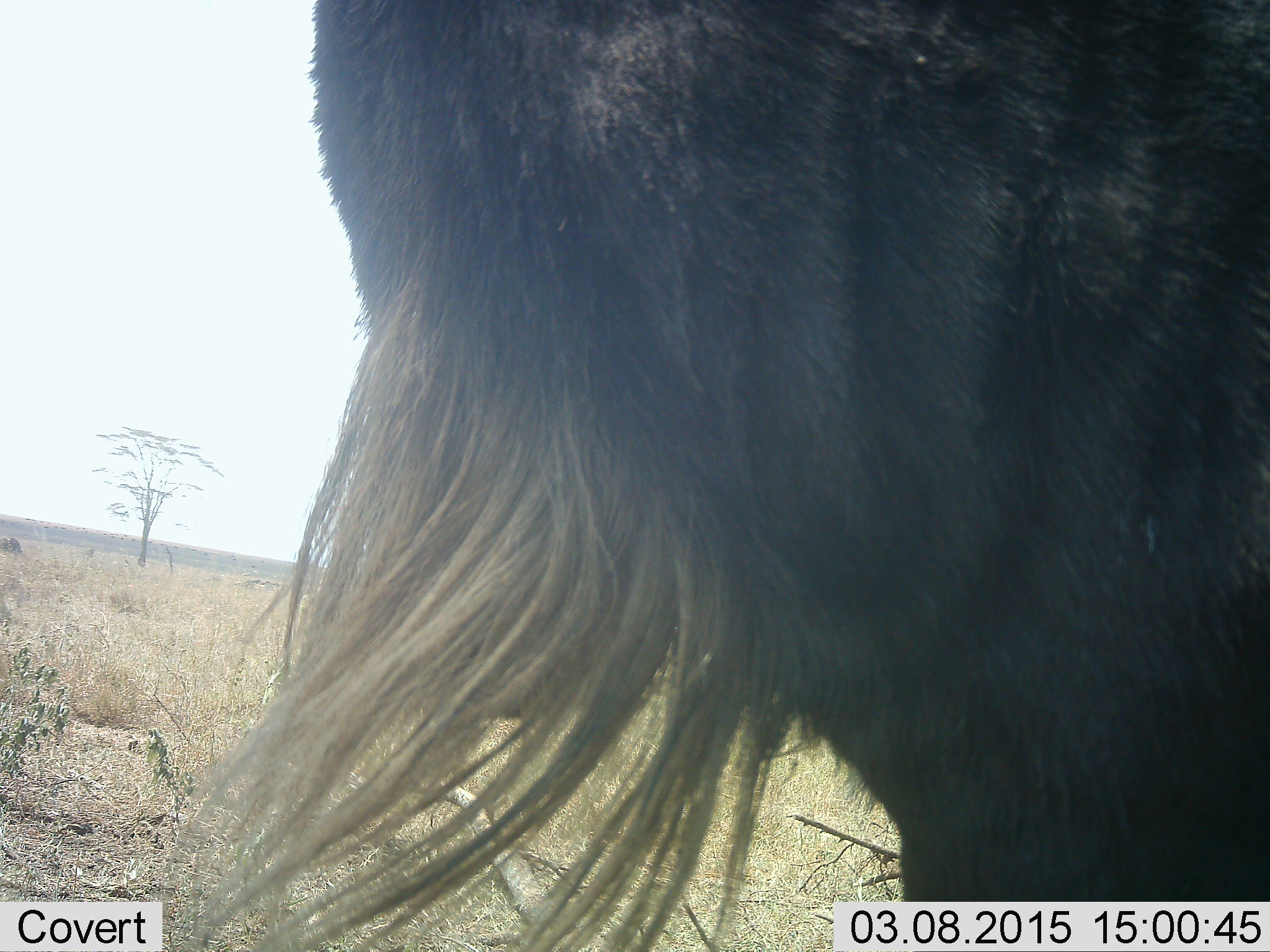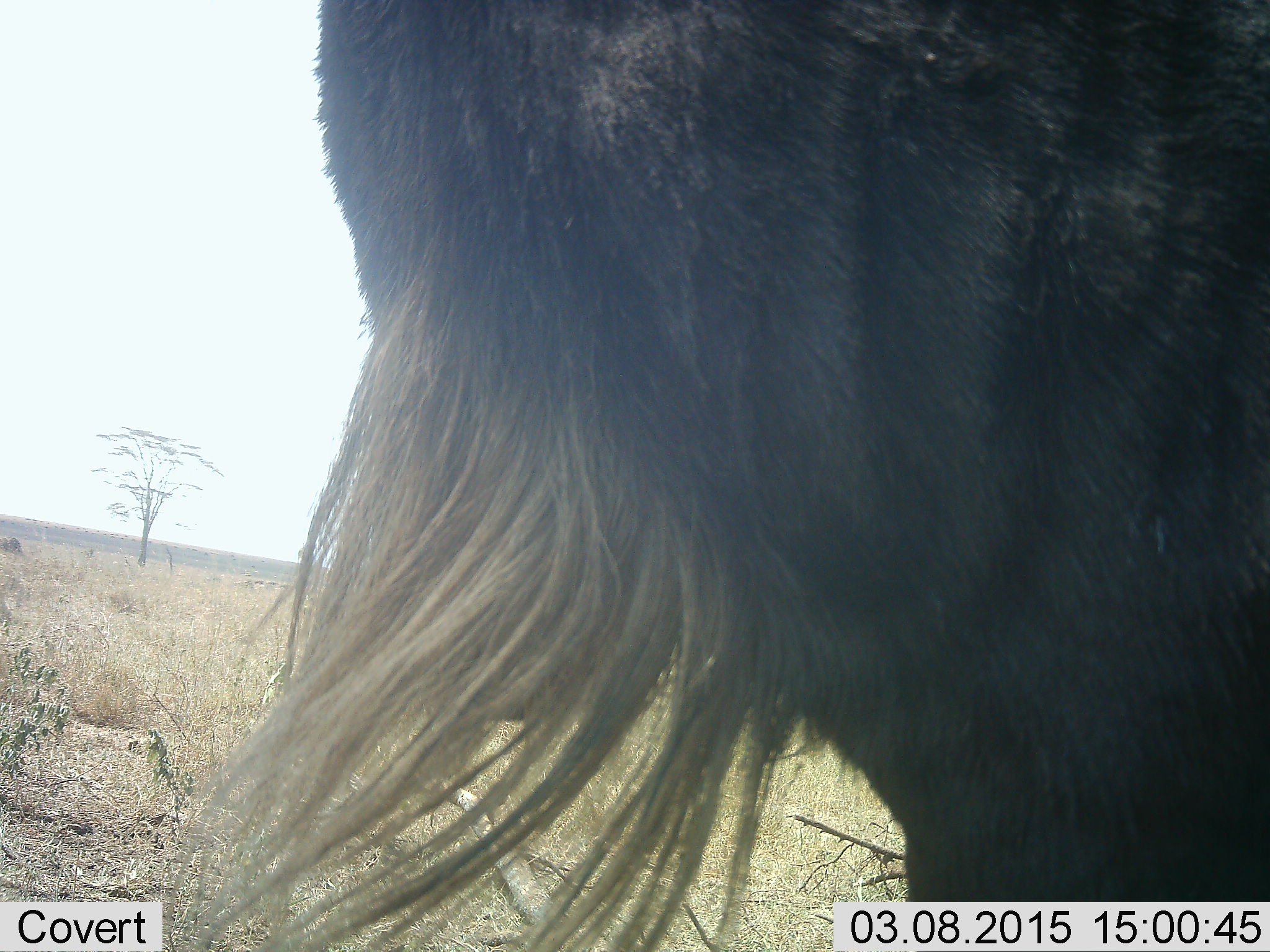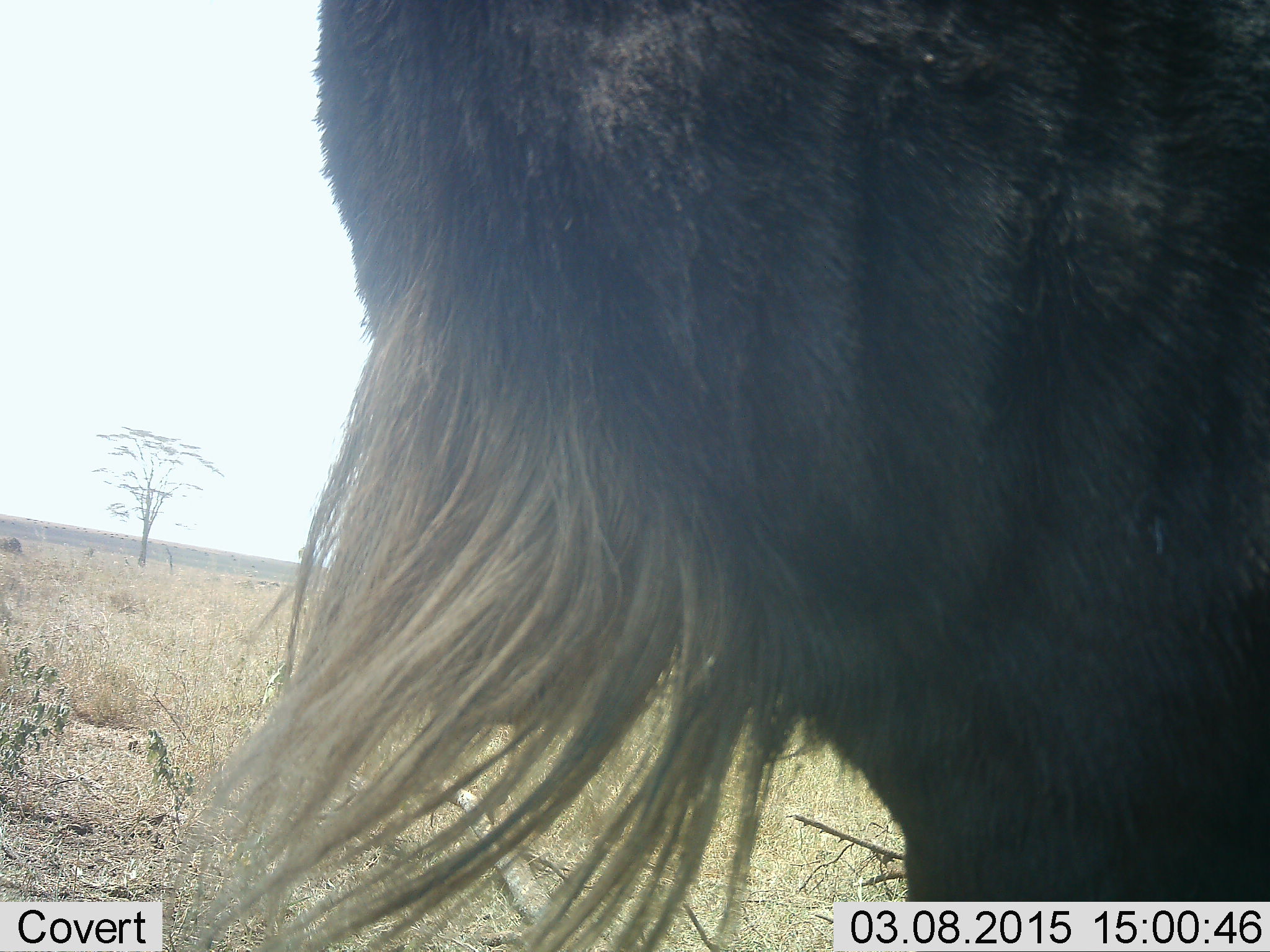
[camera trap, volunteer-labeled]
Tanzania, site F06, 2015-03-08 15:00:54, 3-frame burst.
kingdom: Animalia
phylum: Chordata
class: Mammalia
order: Artiodactyla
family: Bovidae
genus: Connochaetes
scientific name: Connochaetes taurinus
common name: blue wildebeest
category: wildebeest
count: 1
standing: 80%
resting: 10%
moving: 10%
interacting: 0%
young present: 0%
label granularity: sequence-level